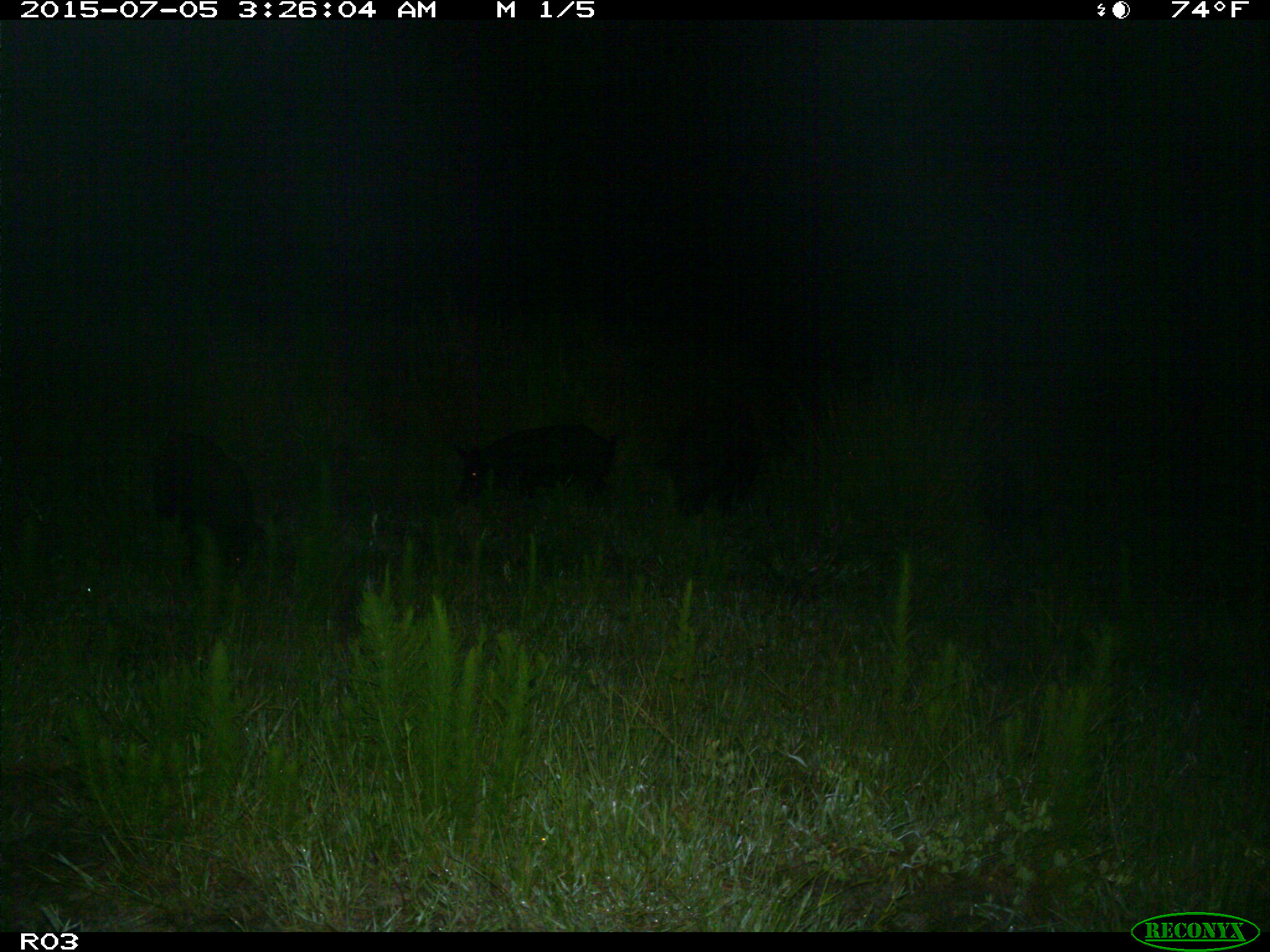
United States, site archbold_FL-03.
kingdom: Animalia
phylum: Chordata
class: Mammalia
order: Artiodactyla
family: Suidae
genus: Sus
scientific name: Sus scrofa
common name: wild boar